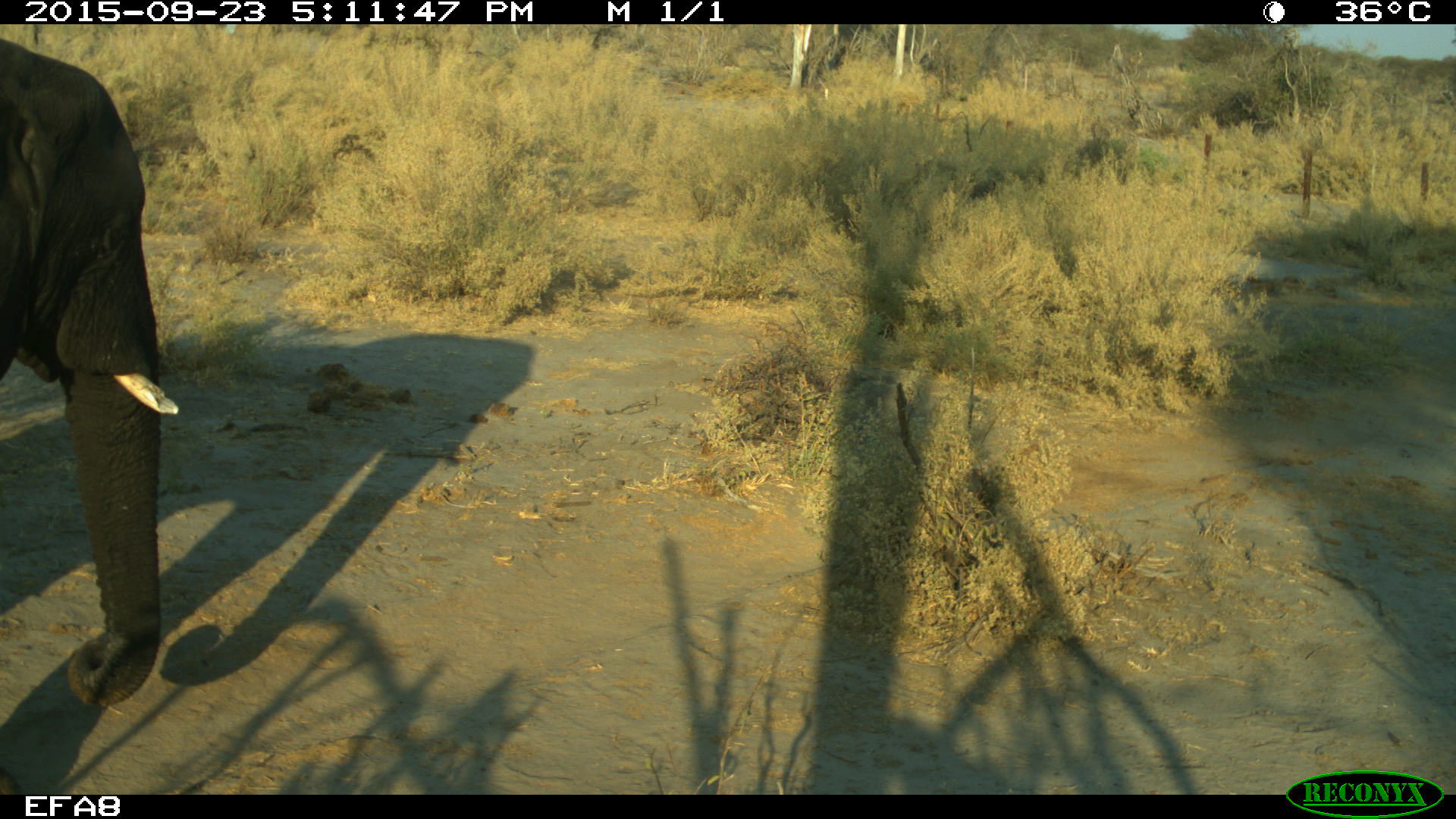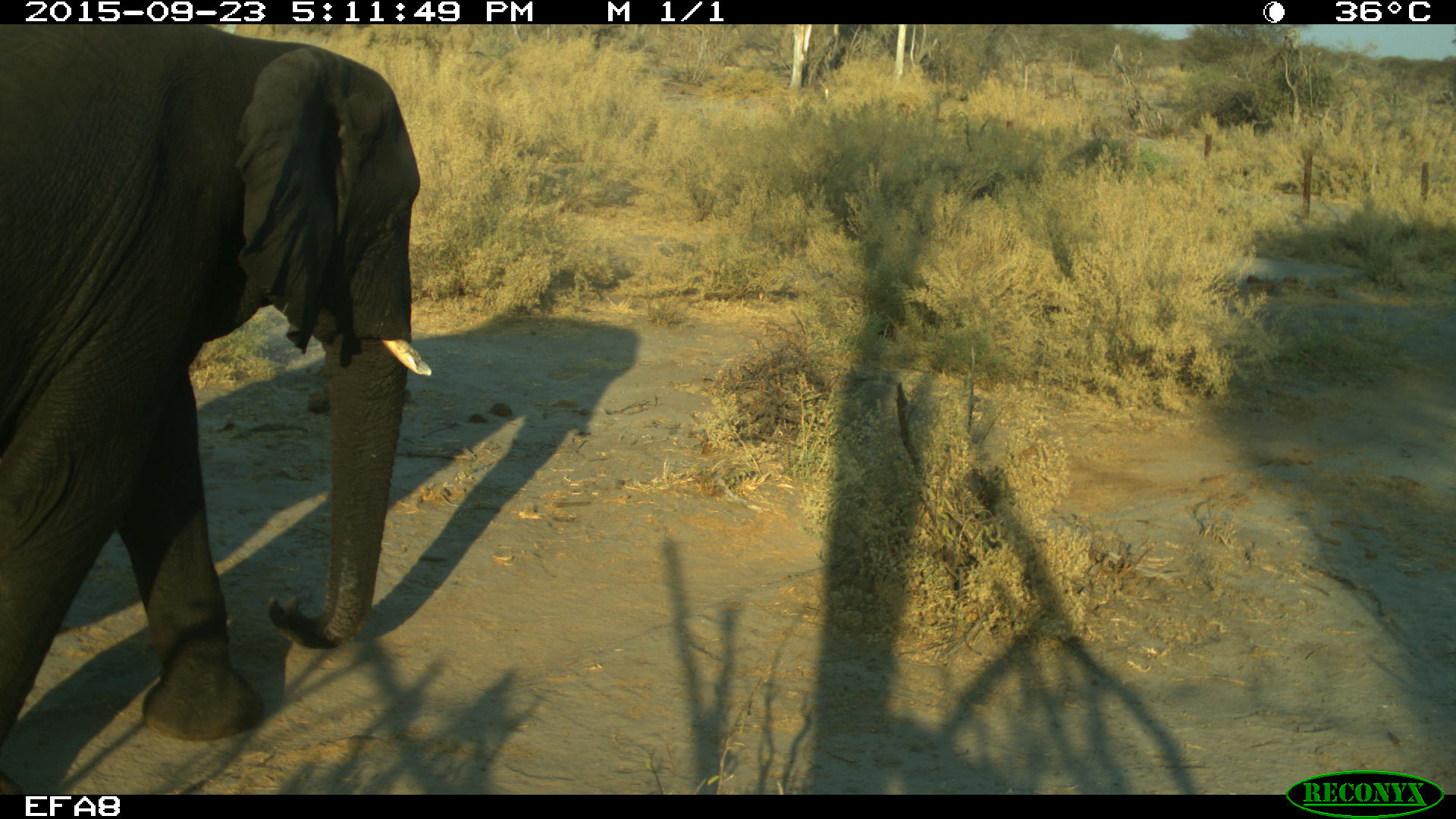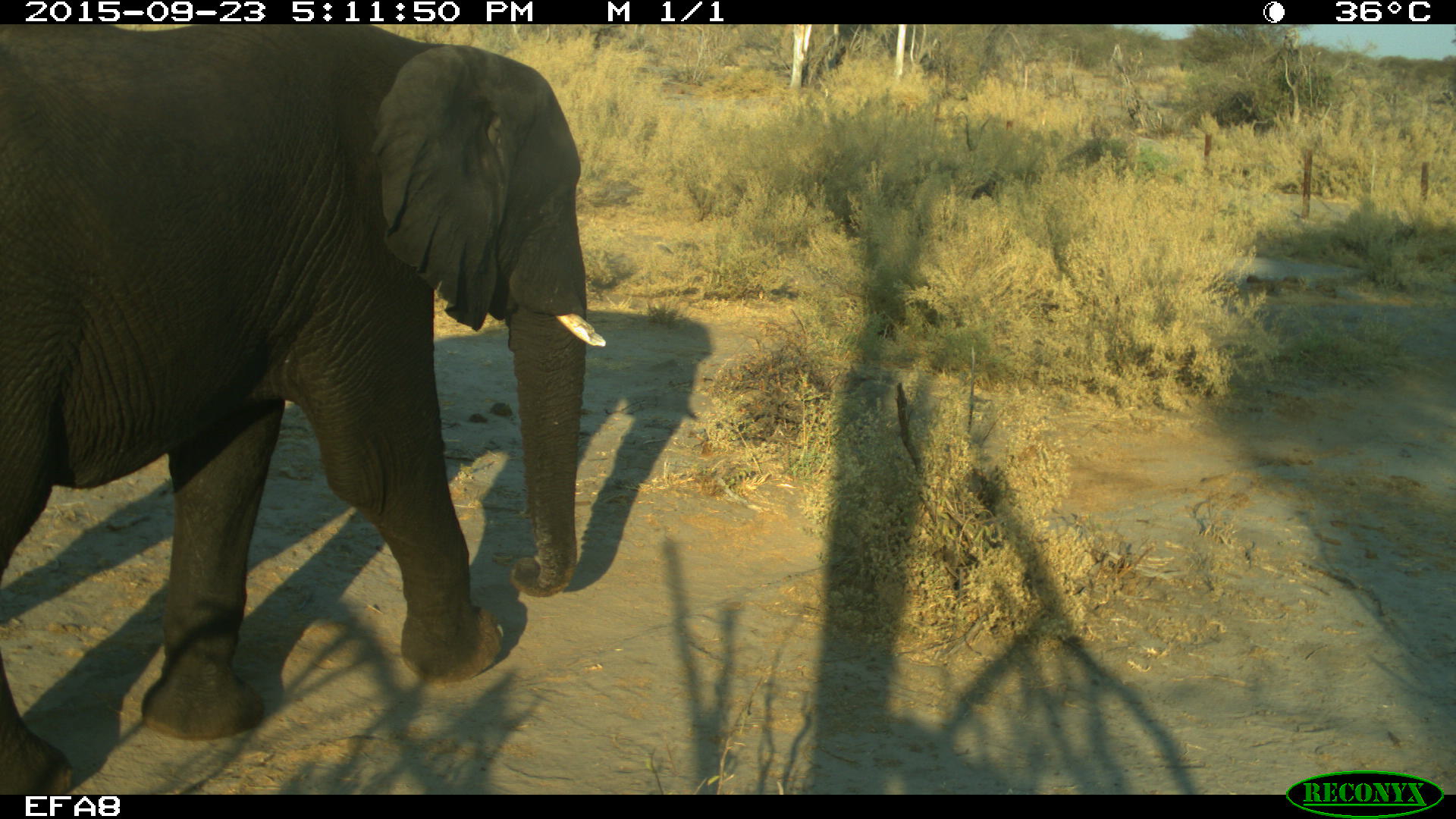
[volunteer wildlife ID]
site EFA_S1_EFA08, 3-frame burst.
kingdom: Animalia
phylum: Chordata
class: Mammalia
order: Proboscidea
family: Elephantidae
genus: Loxodonta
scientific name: Loxodonta africana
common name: african bush elephant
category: elephant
Elephant (african bush elephant) (Loxodonta africana), count 1. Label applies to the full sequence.